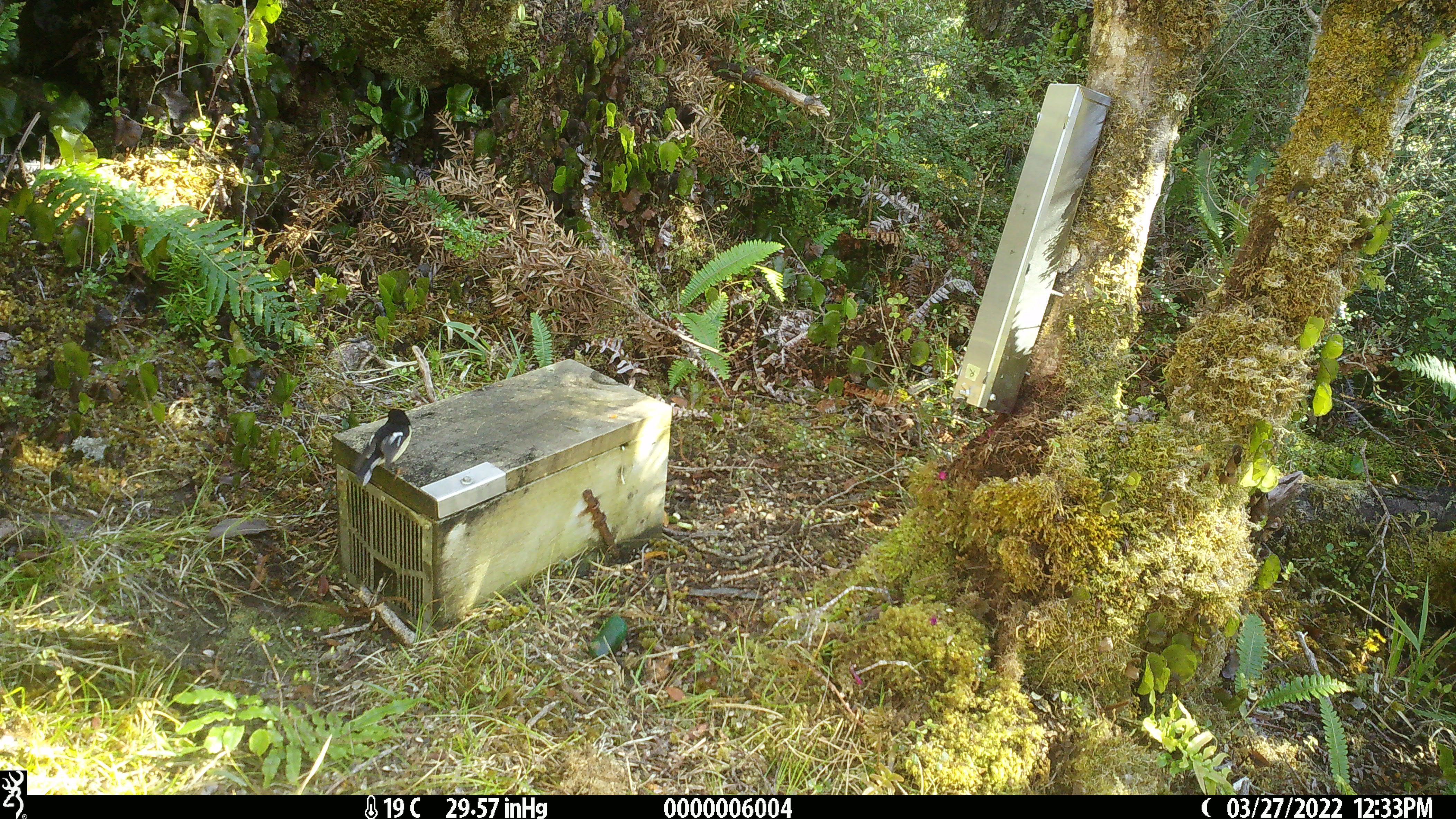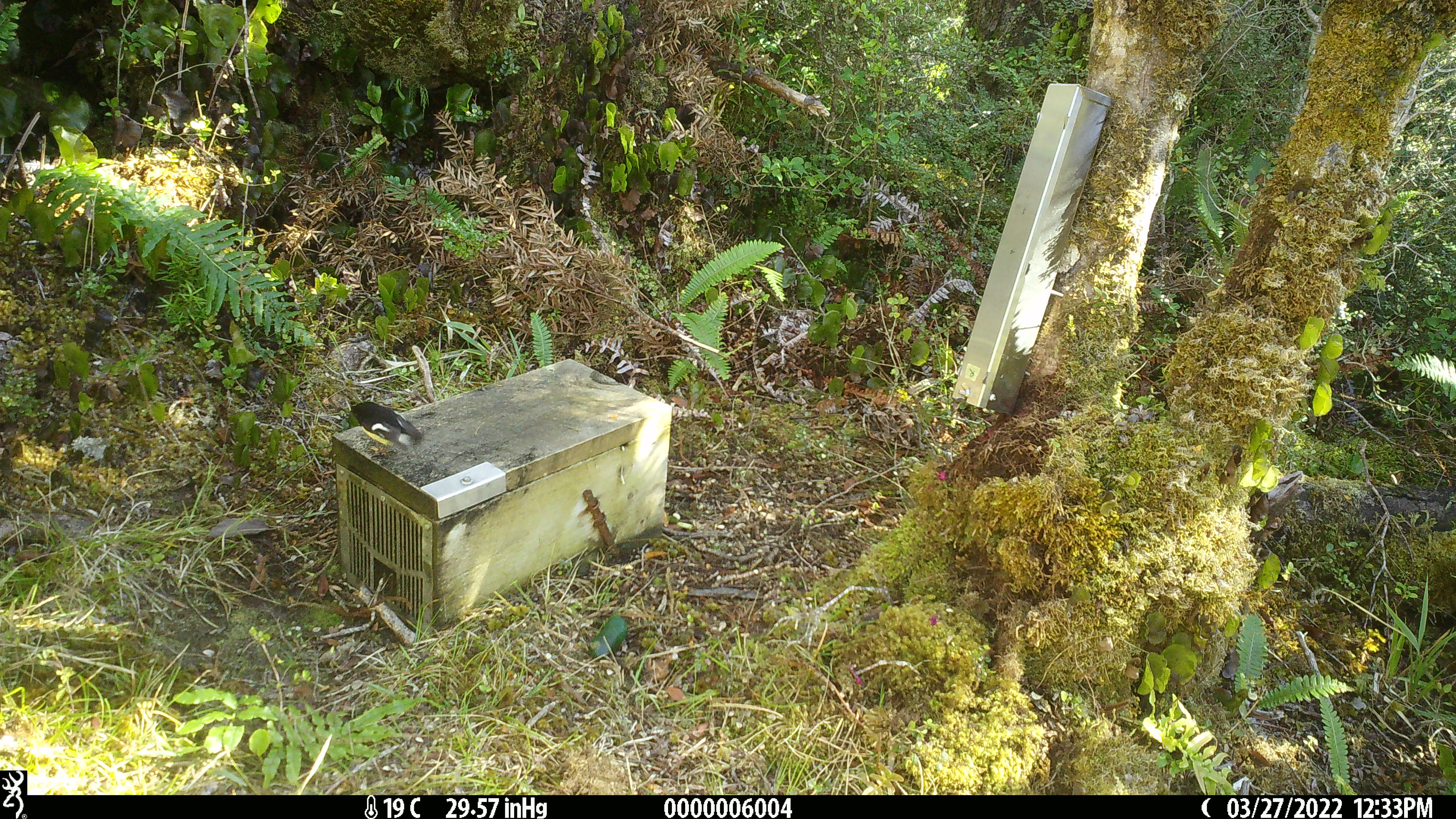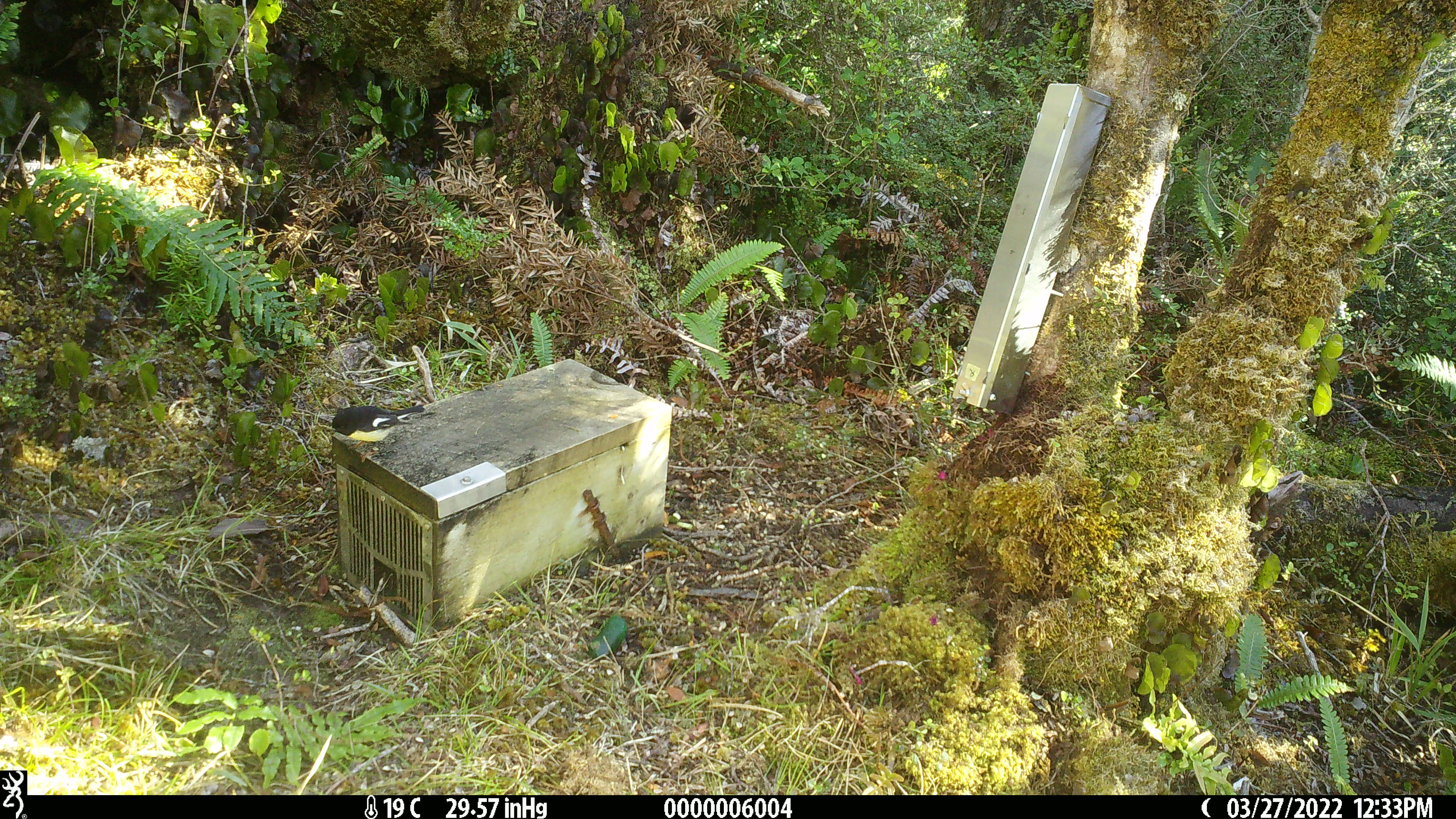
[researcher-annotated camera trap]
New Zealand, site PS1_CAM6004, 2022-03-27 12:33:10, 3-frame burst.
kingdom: Animalia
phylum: Chordata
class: Aves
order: Passeriformes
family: Petroicidae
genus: Petroica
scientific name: Petroica macrocephala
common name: tomtit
Tomtit (Petroica macrocephala).